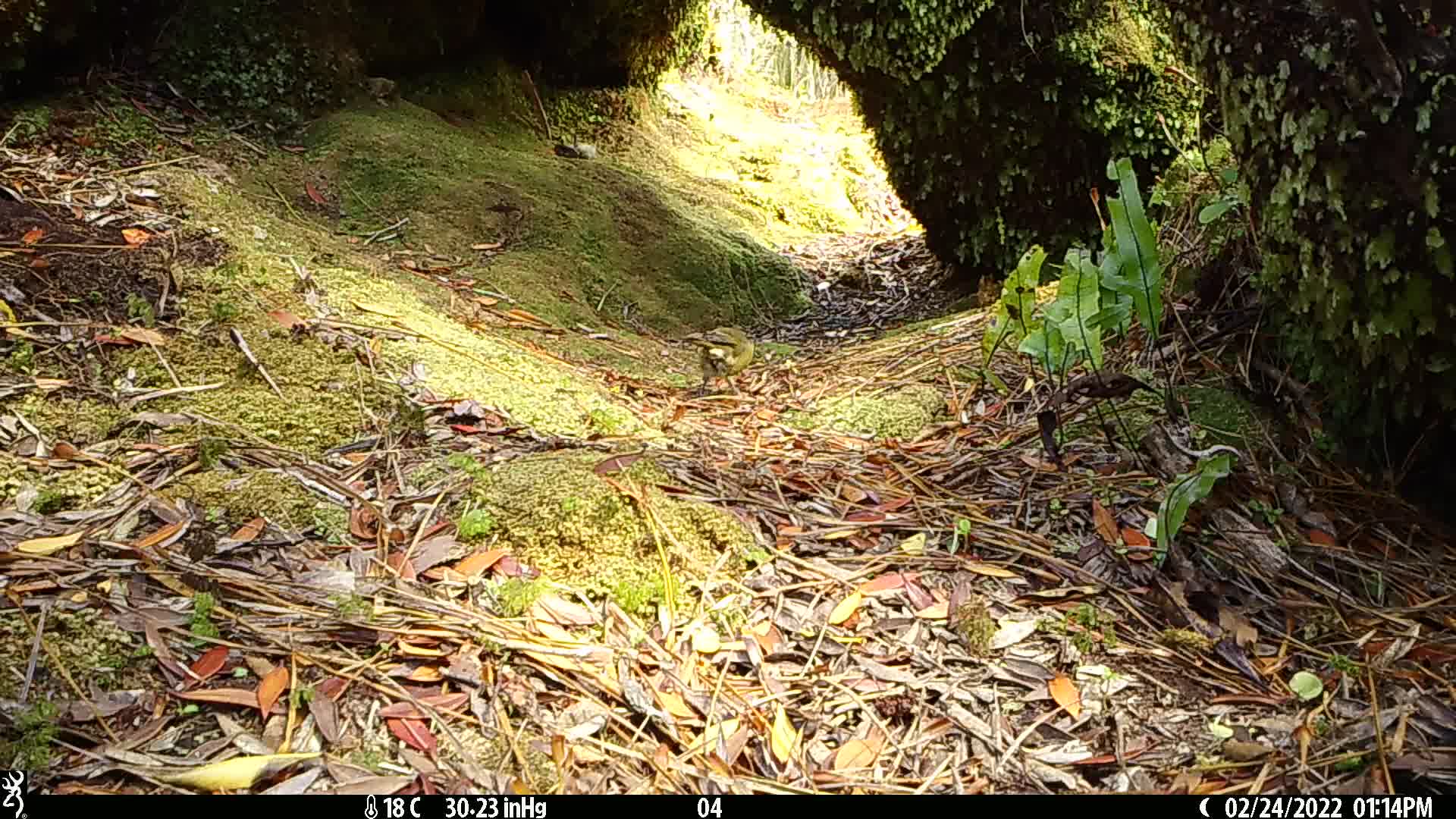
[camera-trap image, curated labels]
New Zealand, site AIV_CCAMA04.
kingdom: Animalia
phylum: Chordata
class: Aves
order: Passeriformes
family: Meliphagidae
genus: Anthornis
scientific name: Anthornis melanura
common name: new zealand bellbird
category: bellbird